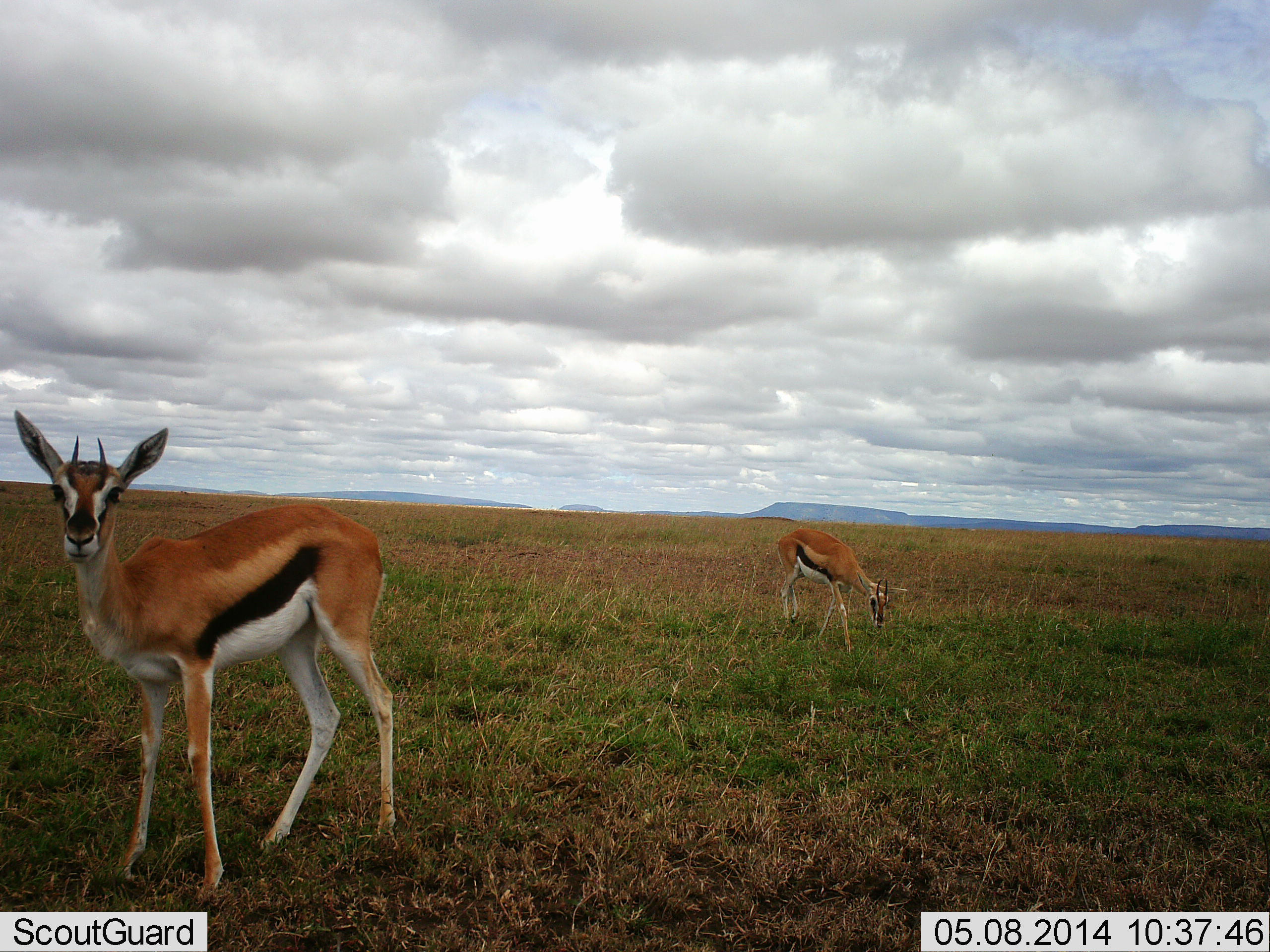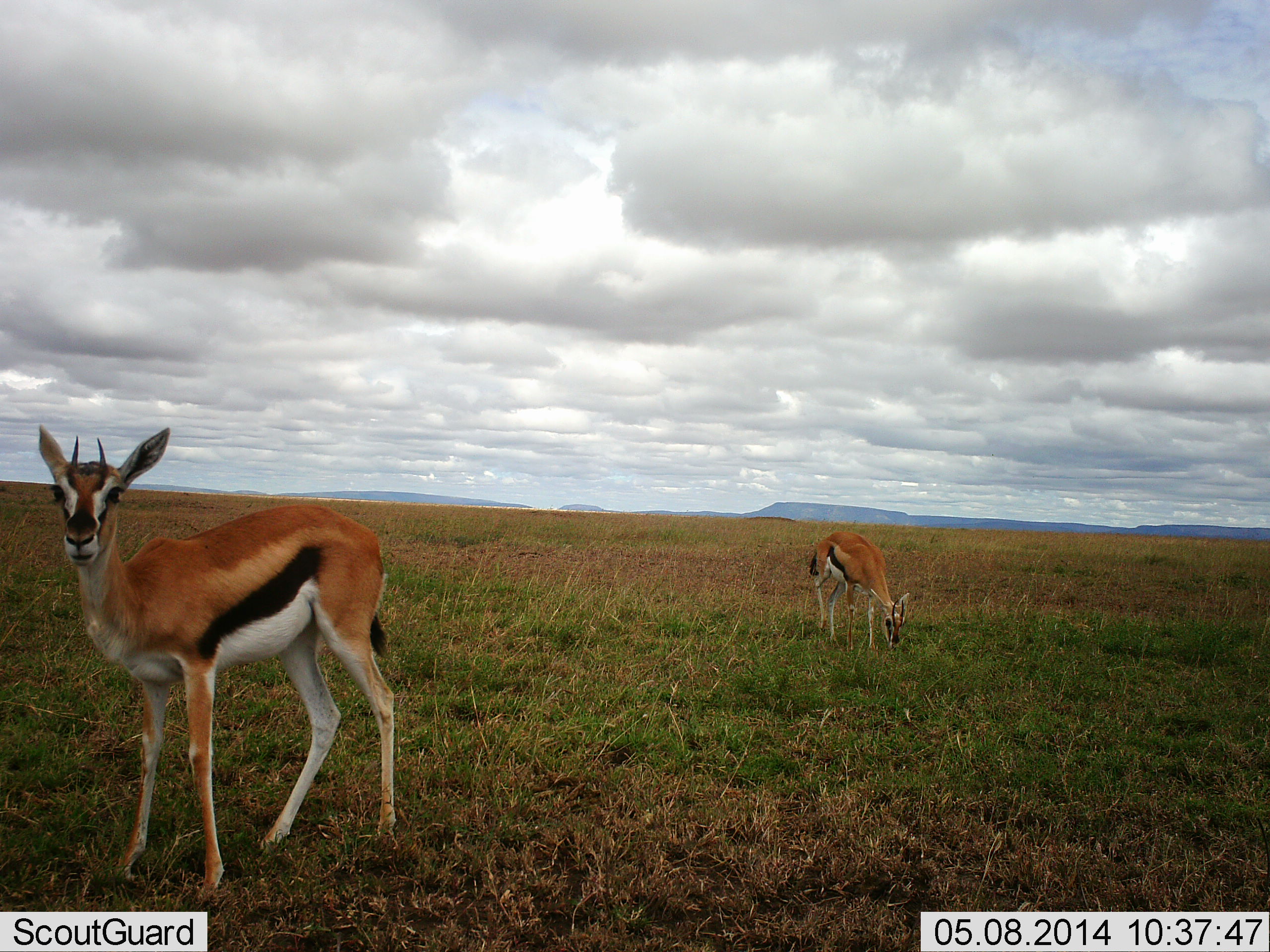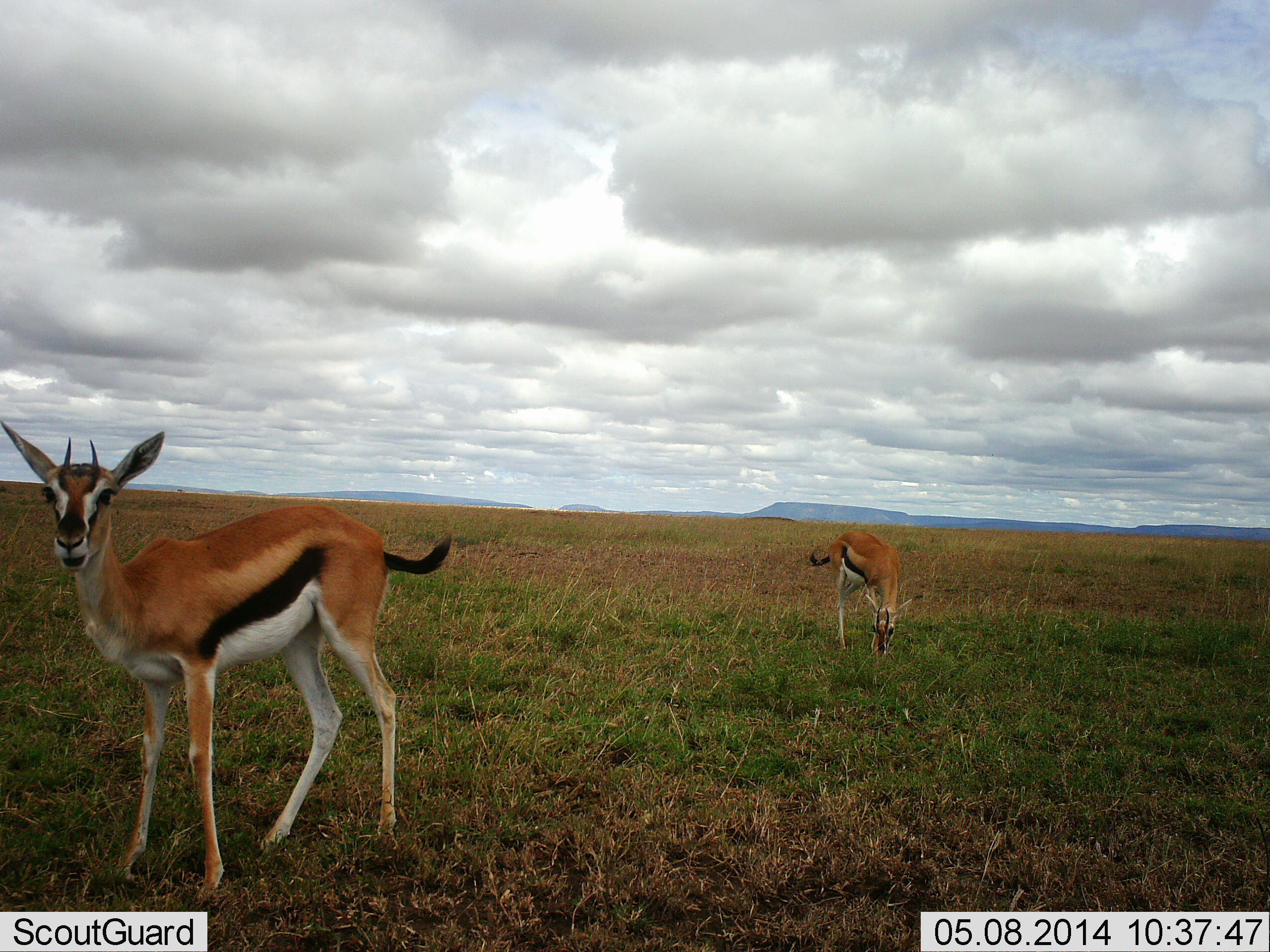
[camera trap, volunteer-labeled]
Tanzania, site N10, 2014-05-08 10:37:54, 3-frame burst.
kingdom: Animalia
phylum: Chordata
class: Mammalia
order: Artiodactyla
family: Bovidae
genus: Eudorcas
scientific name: Eudorcas thomsonii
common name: thomson's gazelle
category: gazellethomsons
Gazellethomsons (thomson's gazelle) (Eudorcas thomsonii), count 2. Behavior (volunteer vote fractions): standing 90%, resting 0%, moving 40%, interacting 0%. Young present (vote fraction): 0%. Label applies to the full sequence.